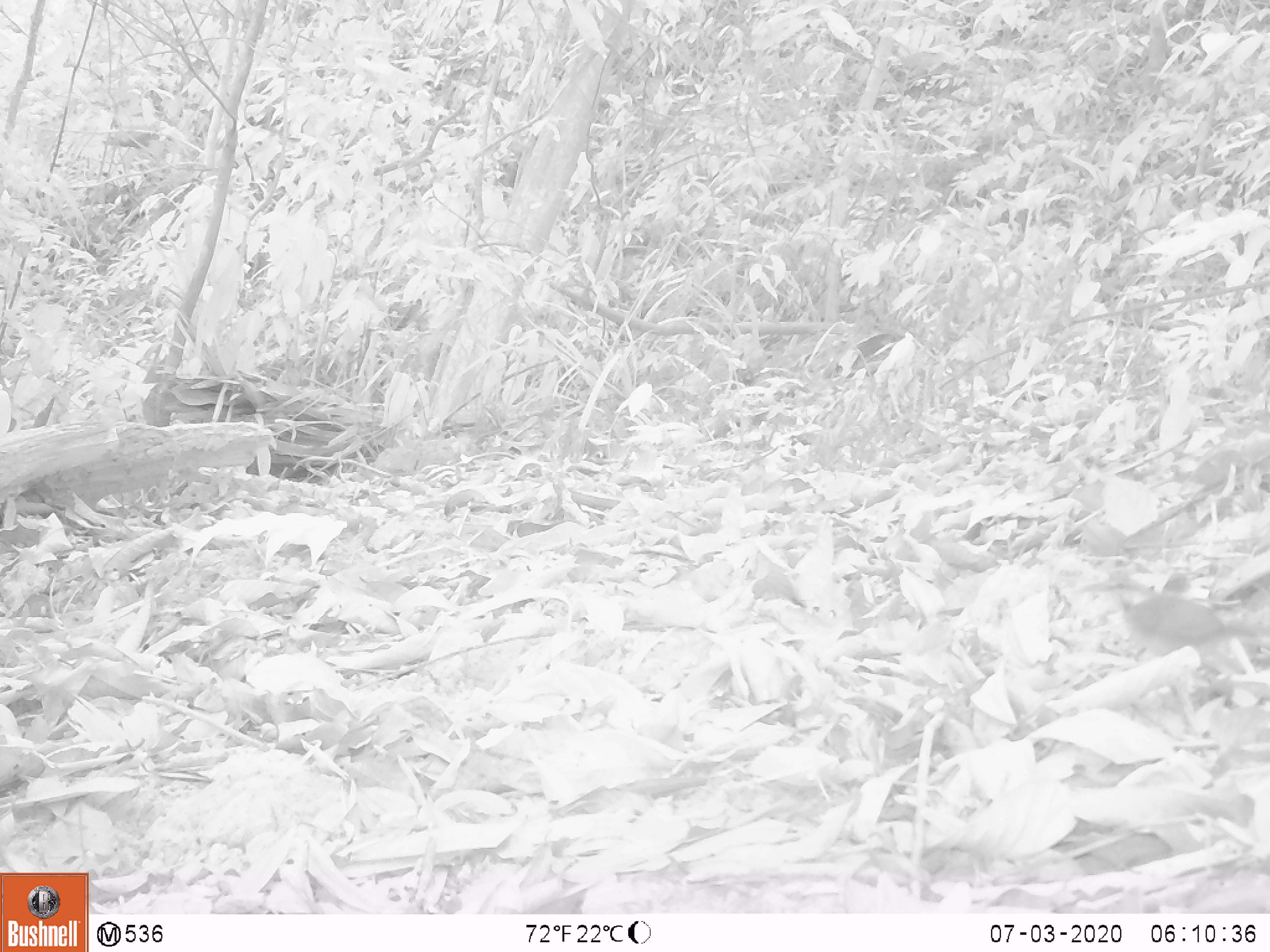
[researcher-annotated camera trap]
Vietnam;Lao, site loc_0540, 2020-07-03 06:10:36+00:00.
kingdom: Animalia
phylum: Chordata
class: Aves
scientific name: Aves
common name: bird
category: unidentified bird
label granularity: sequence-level